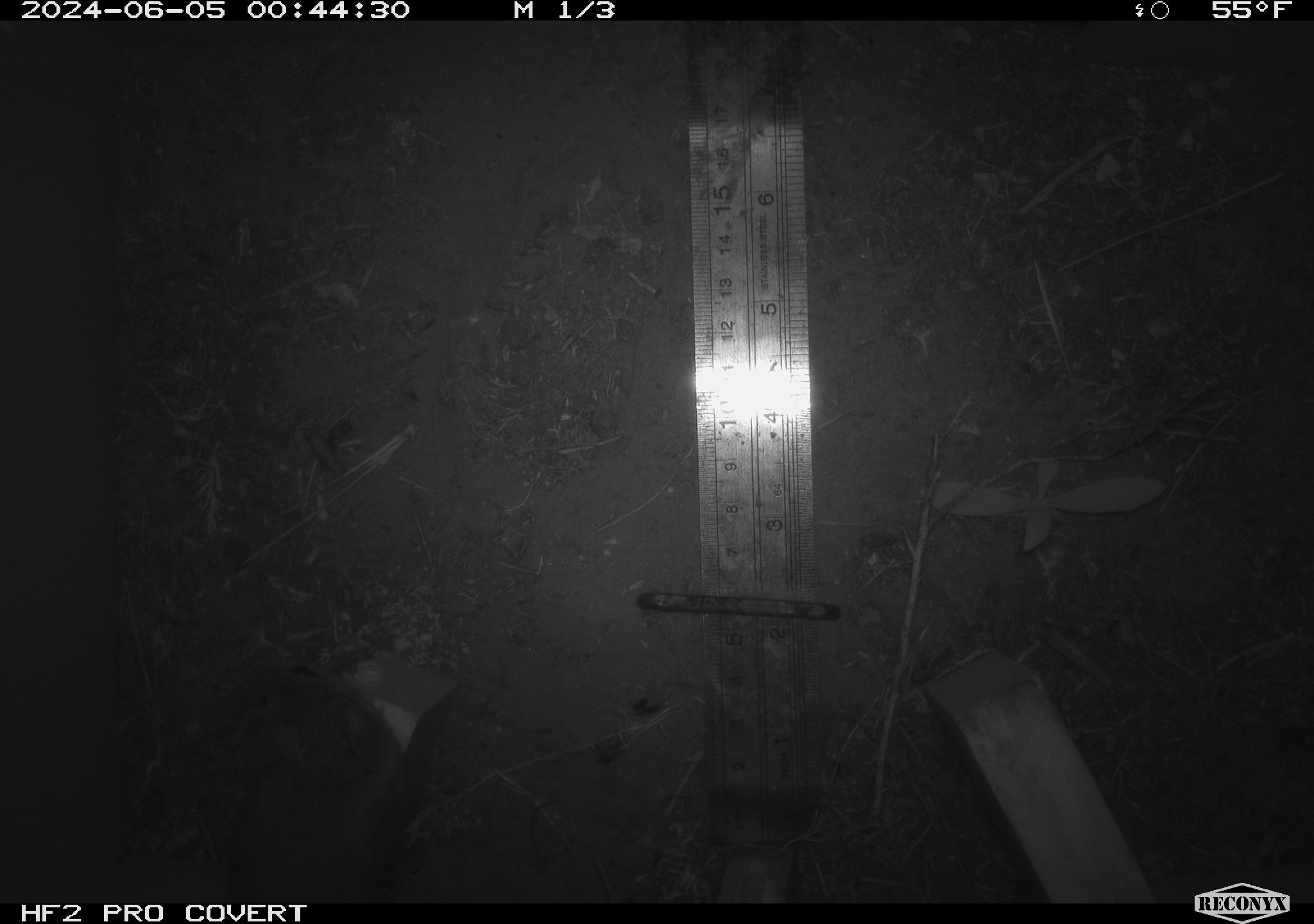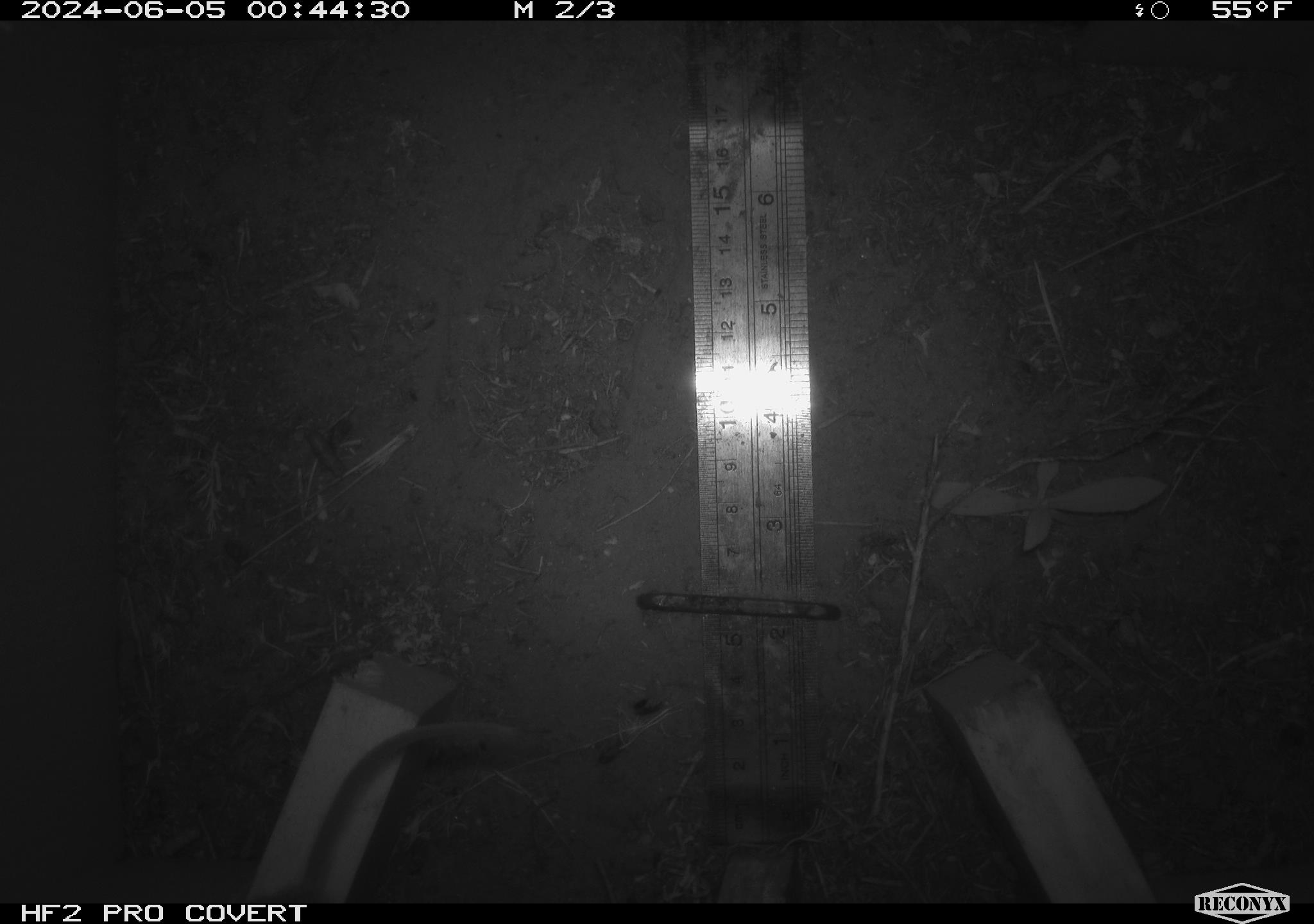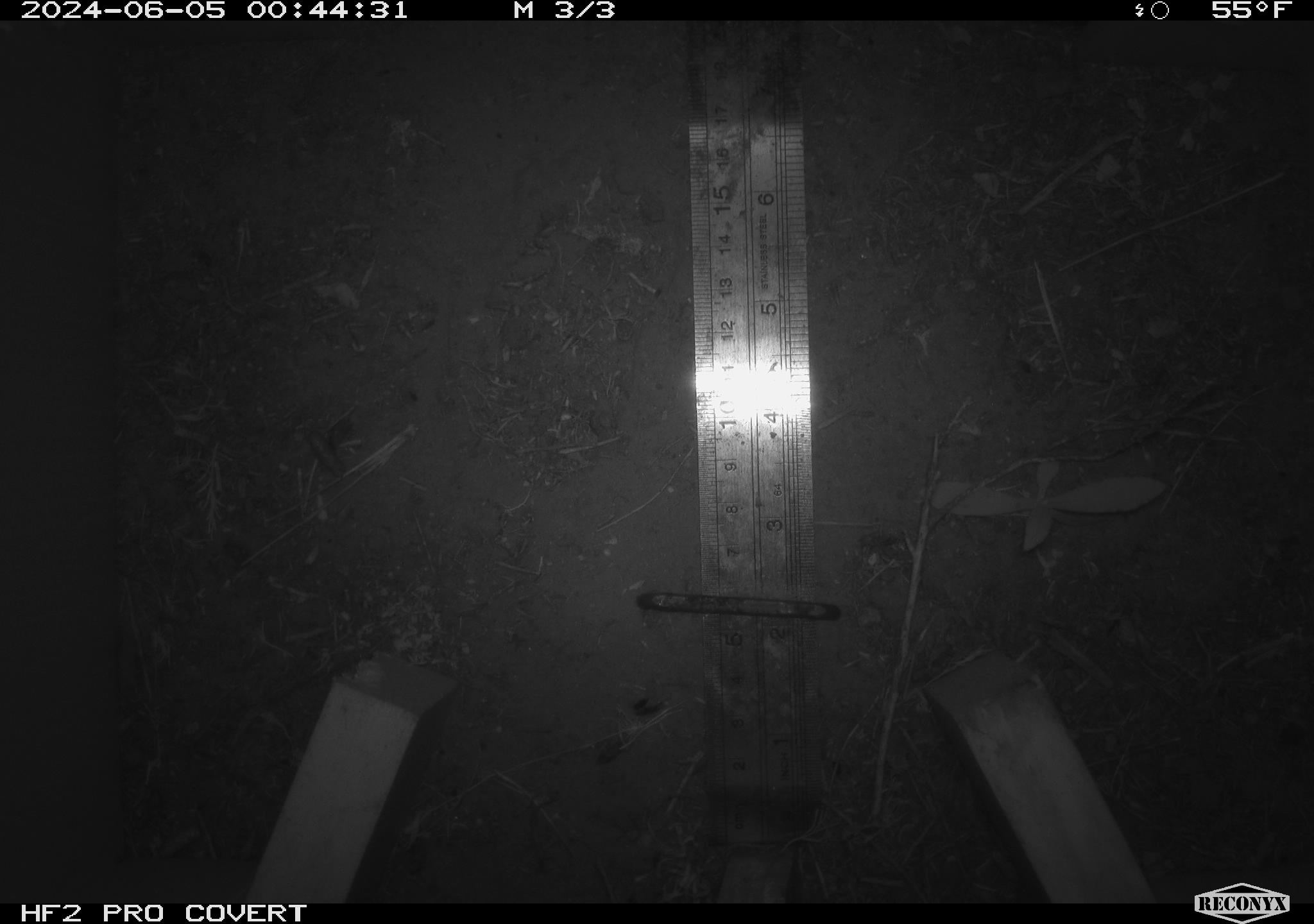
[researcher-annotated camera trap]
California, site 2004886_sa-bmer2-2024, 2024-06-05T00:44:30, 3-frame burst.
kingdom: Animalia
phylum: Chordata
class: Mammalia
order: Rodentia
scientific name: Rodentia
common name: mouse species